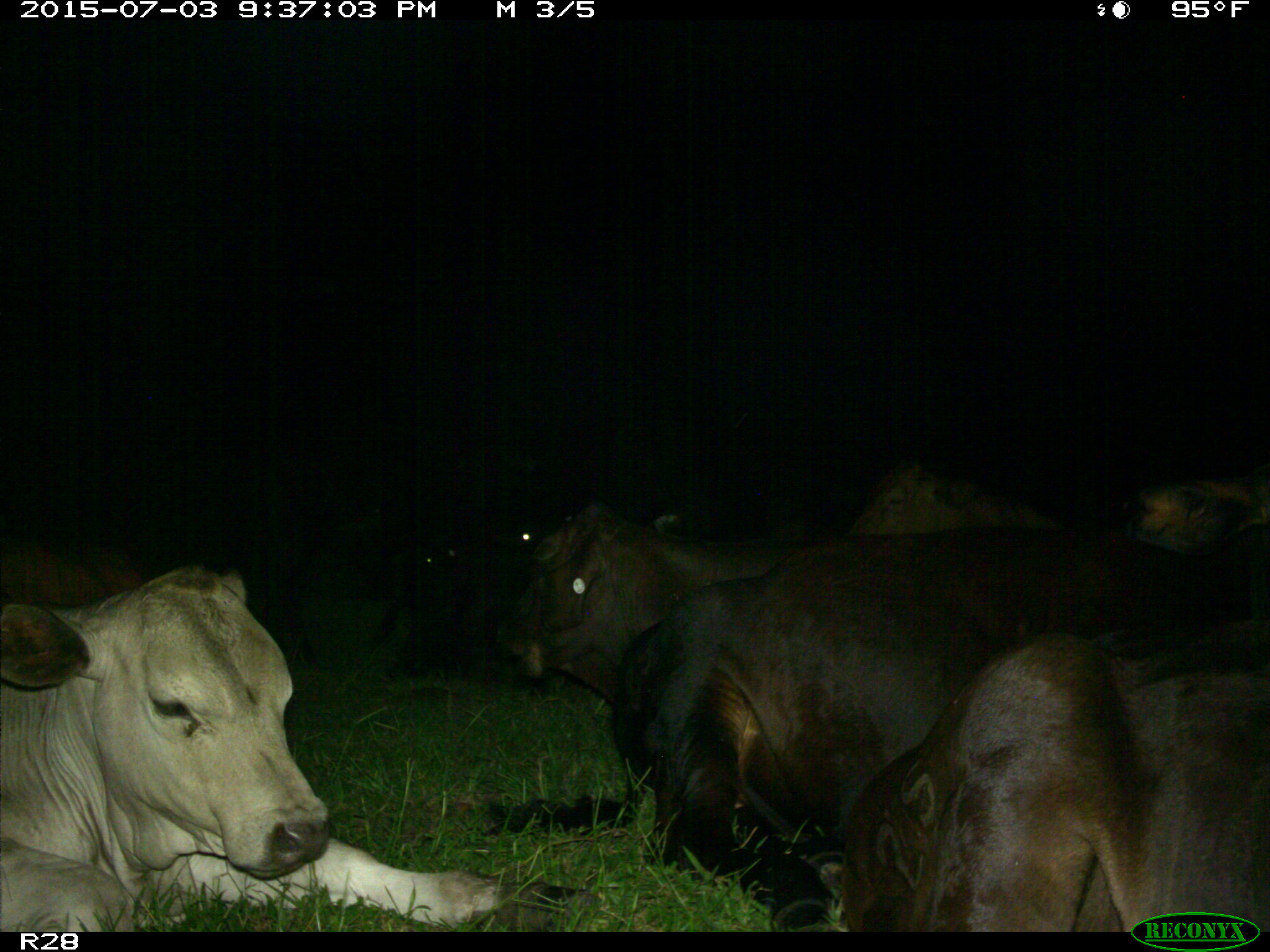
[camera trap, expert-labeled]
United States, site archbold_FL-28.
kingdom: Animalia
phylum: Chordata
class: Mammalia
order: Artiodactyla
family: Bovidae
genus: Bos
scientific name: Bos taurus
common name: domestic cow